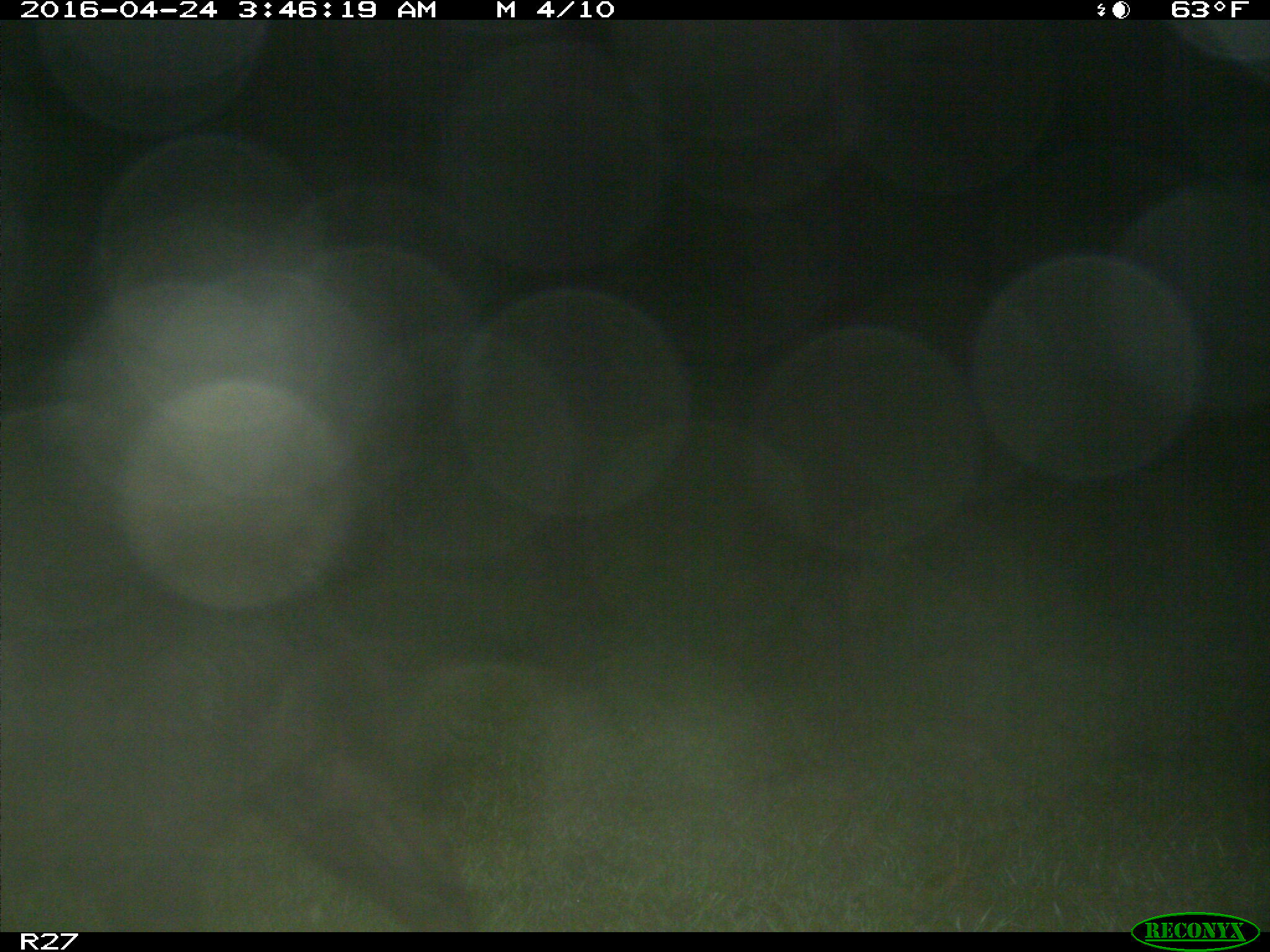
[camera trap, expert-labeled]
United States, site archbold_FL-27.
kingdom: Animalia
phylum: Chordata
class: Mammalia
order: Artiodactyla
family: Suidae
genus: Sus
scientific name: Sus scrofa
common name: wild boar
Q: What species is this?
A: Sus scrofa (wild boar).